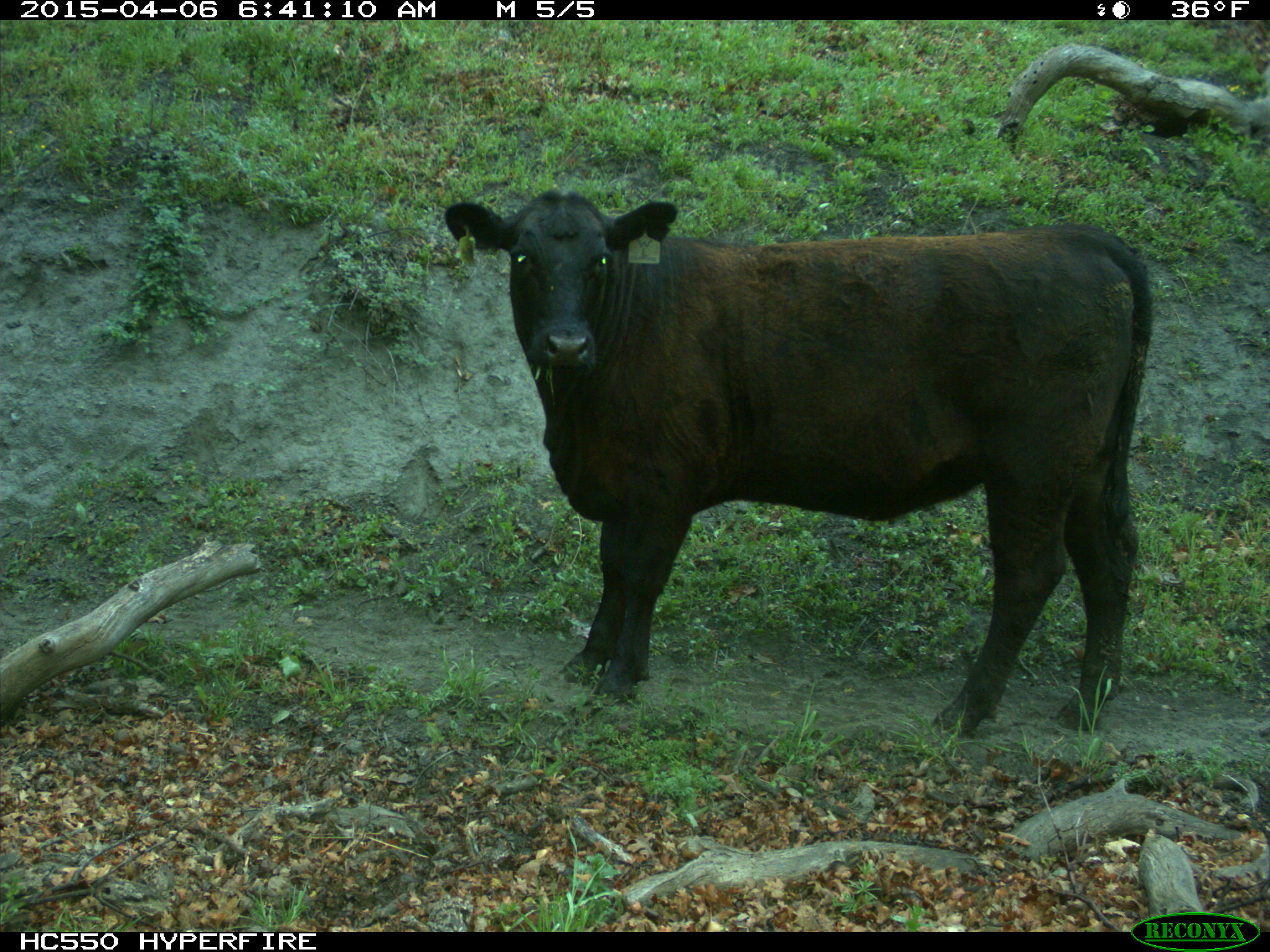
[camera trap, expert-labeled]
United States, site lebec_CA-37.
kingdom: Animalia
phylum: Chordata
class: Mammalia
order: Artiodactyla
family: Bovidae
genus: Bos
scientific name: Bos taurus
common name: domestic cow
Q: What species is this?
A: Bos taurus (domestic cow).